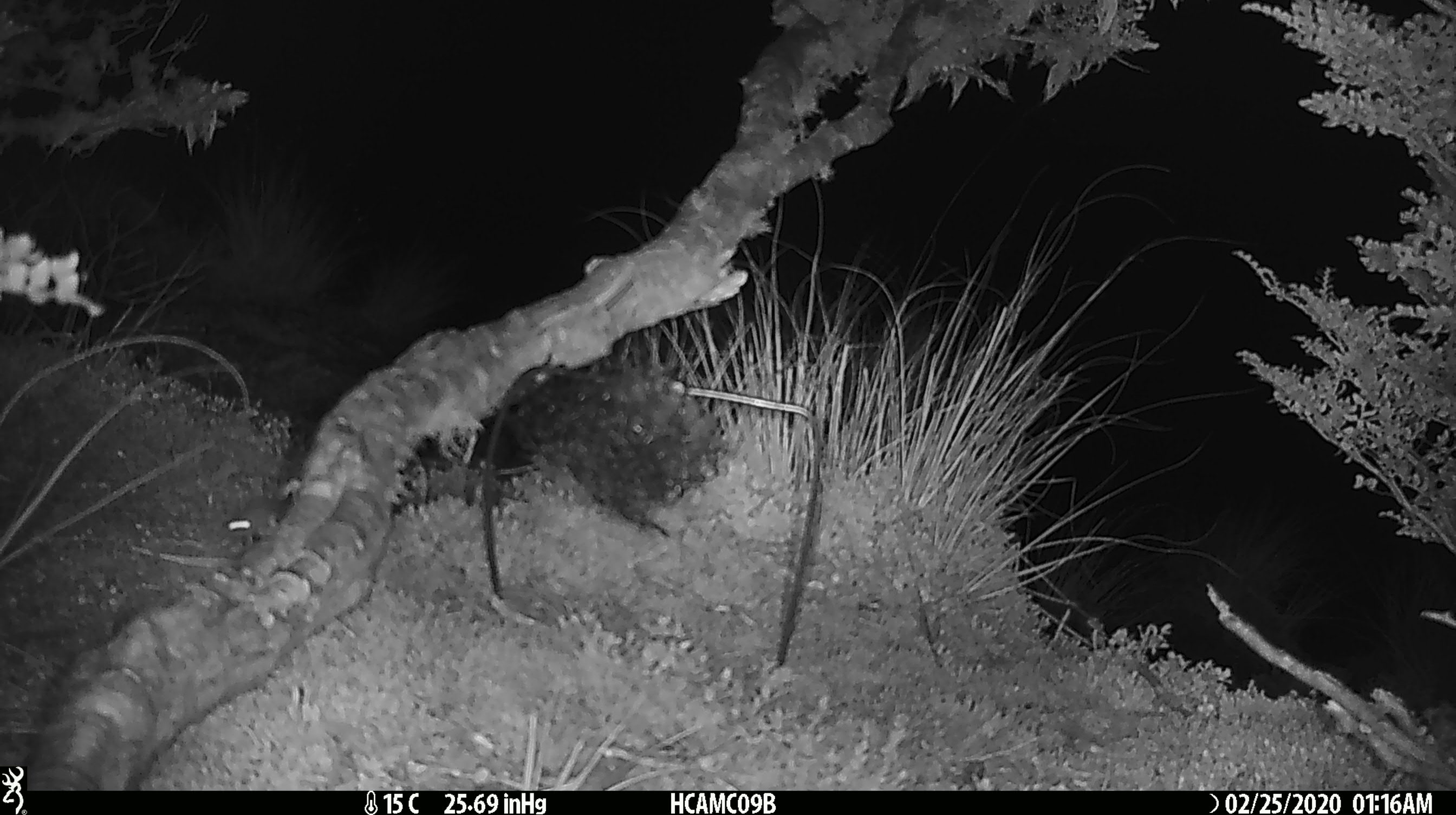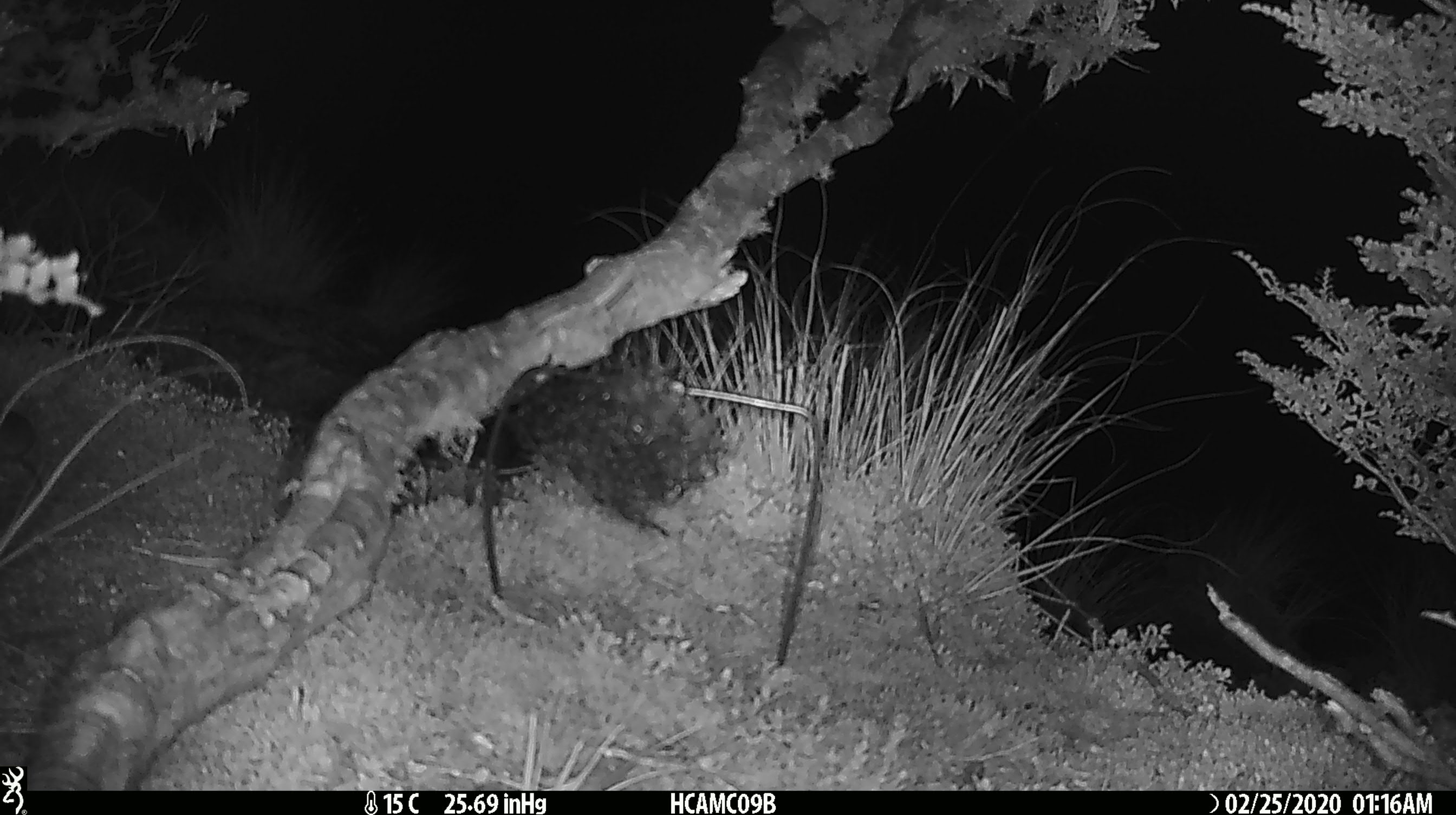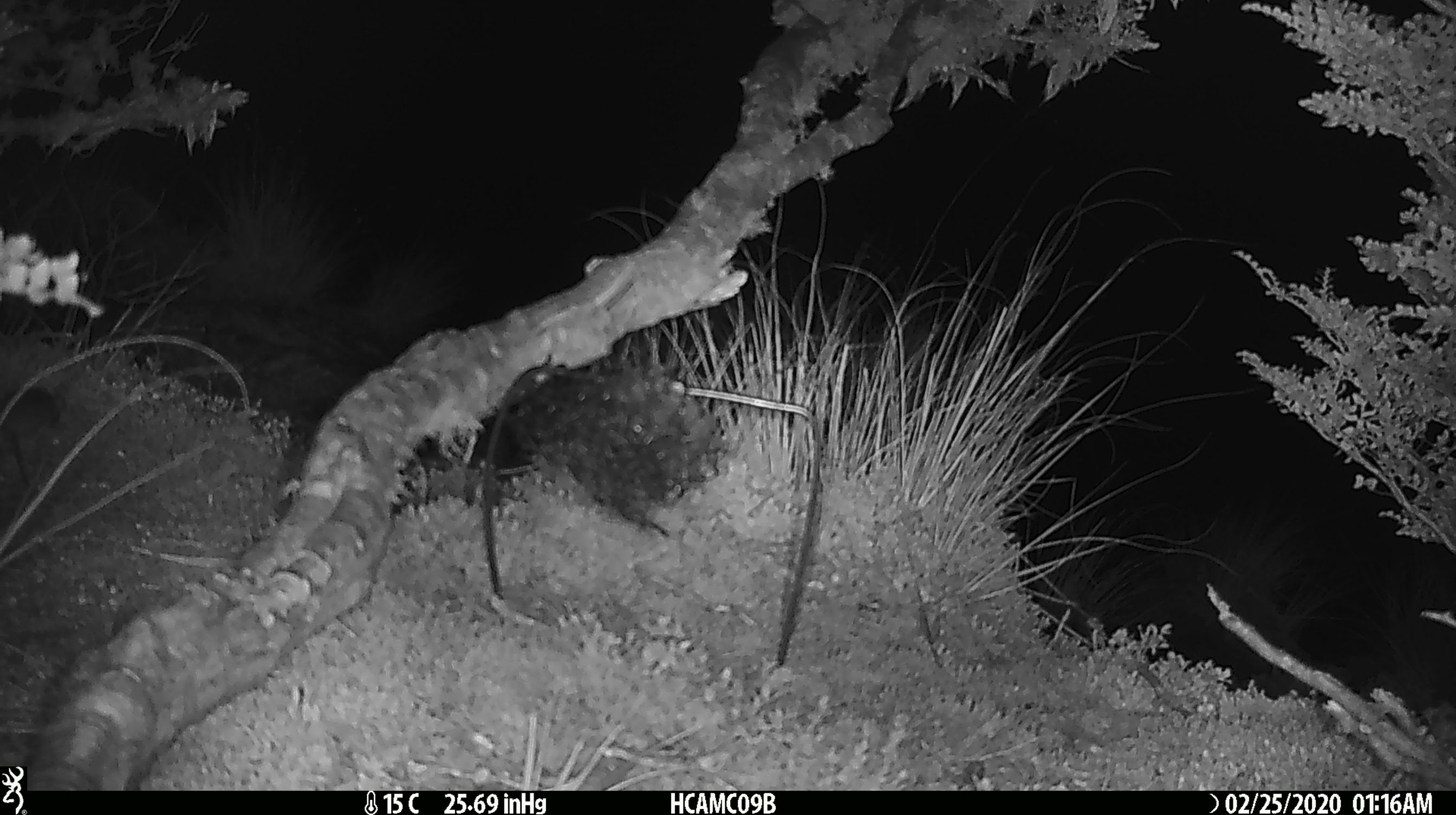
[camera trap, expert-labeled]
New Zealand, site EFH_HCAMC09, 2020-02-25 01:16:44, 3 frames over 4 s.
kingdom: Animalia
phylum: Chordata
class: Mammalia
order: Rodentia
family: Muridae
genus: Mus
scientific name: Mus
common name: mouse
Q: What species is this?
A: Mouse (Mus).